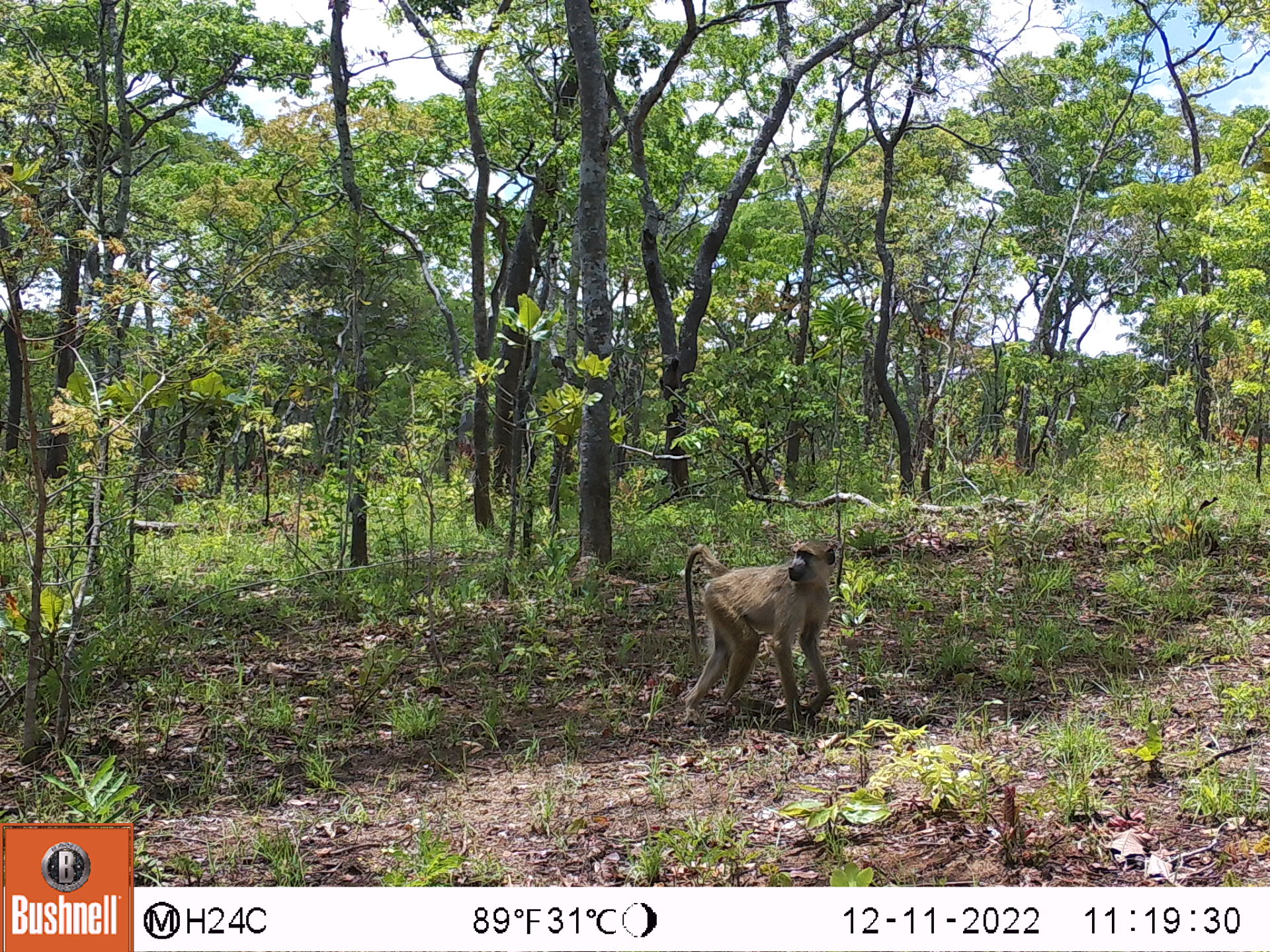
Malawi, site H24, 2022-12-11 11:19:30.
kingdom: Animalia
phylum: Chordata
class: Mammalia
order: Primates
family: Cercopithecidae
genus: Papio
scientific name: Papio cynocephalus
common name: yellow baboon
Yellow baboon (Papio cynocephalus), count 1.